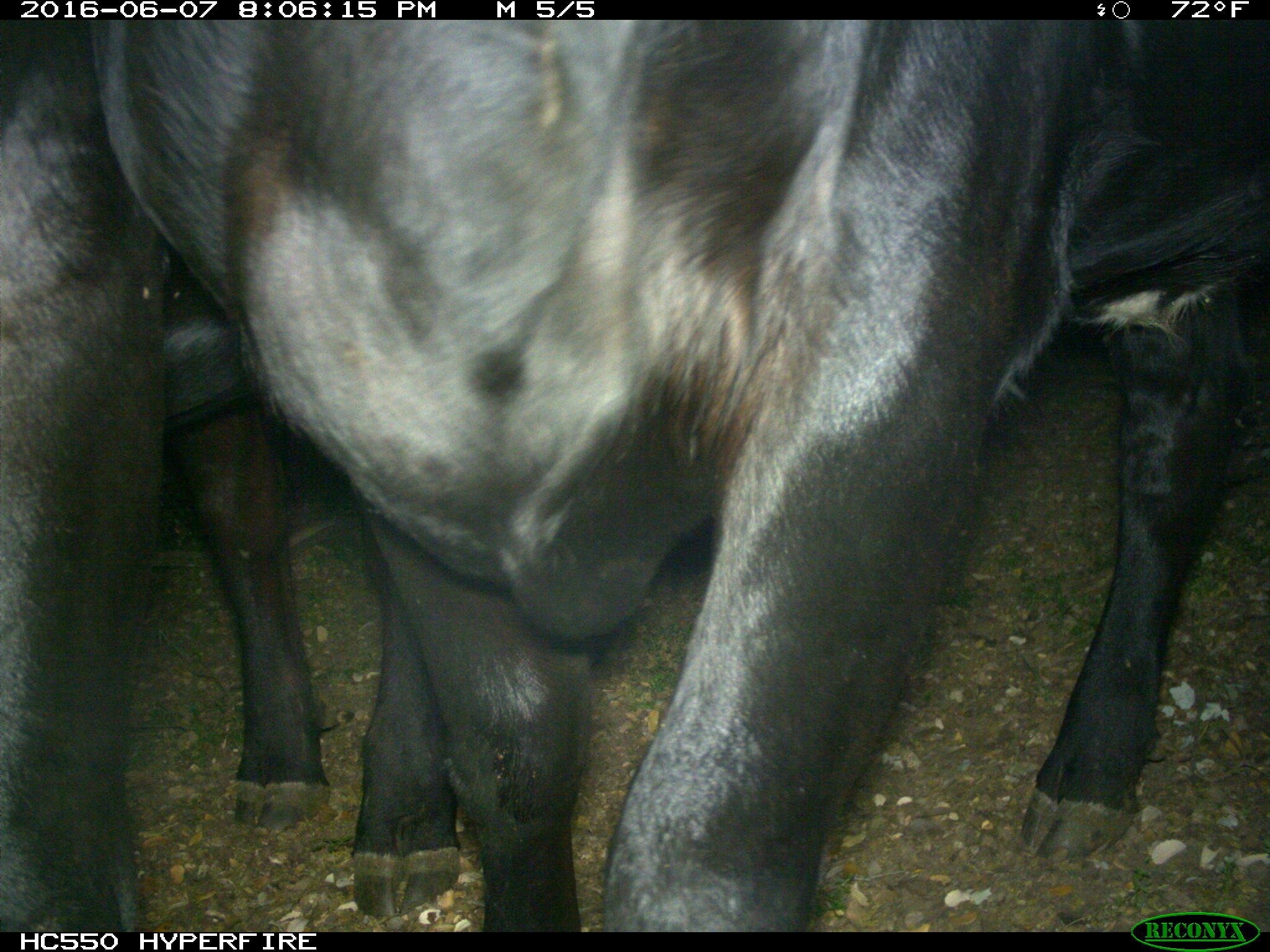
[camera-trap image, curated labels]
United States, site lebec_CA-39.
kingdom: Animalia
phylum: Chordata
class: Mammalia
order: Artiodactyla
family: Bovidae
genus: Bos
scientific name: Bos taurus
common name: domestic cow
Bos taurus (domestic cow).